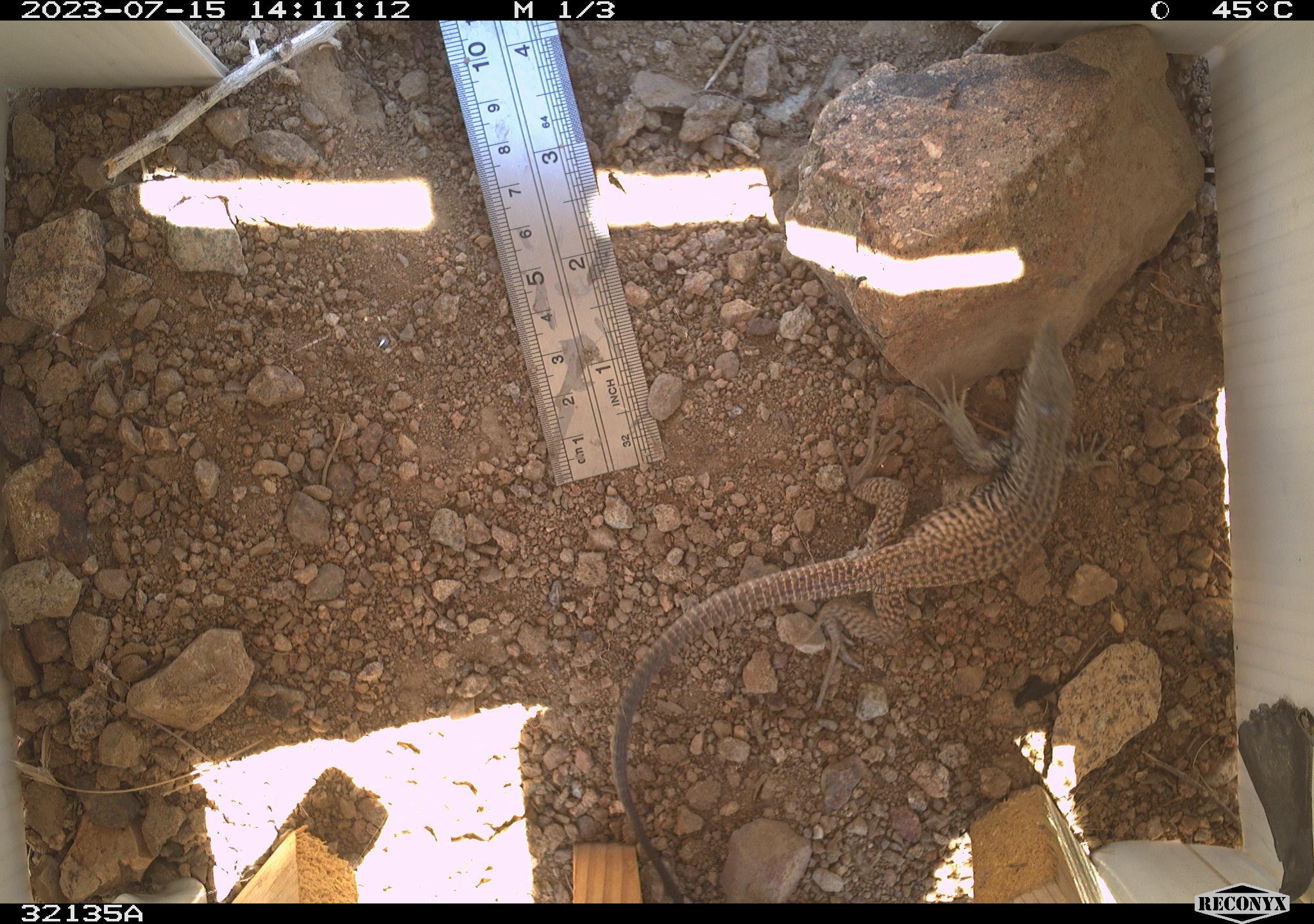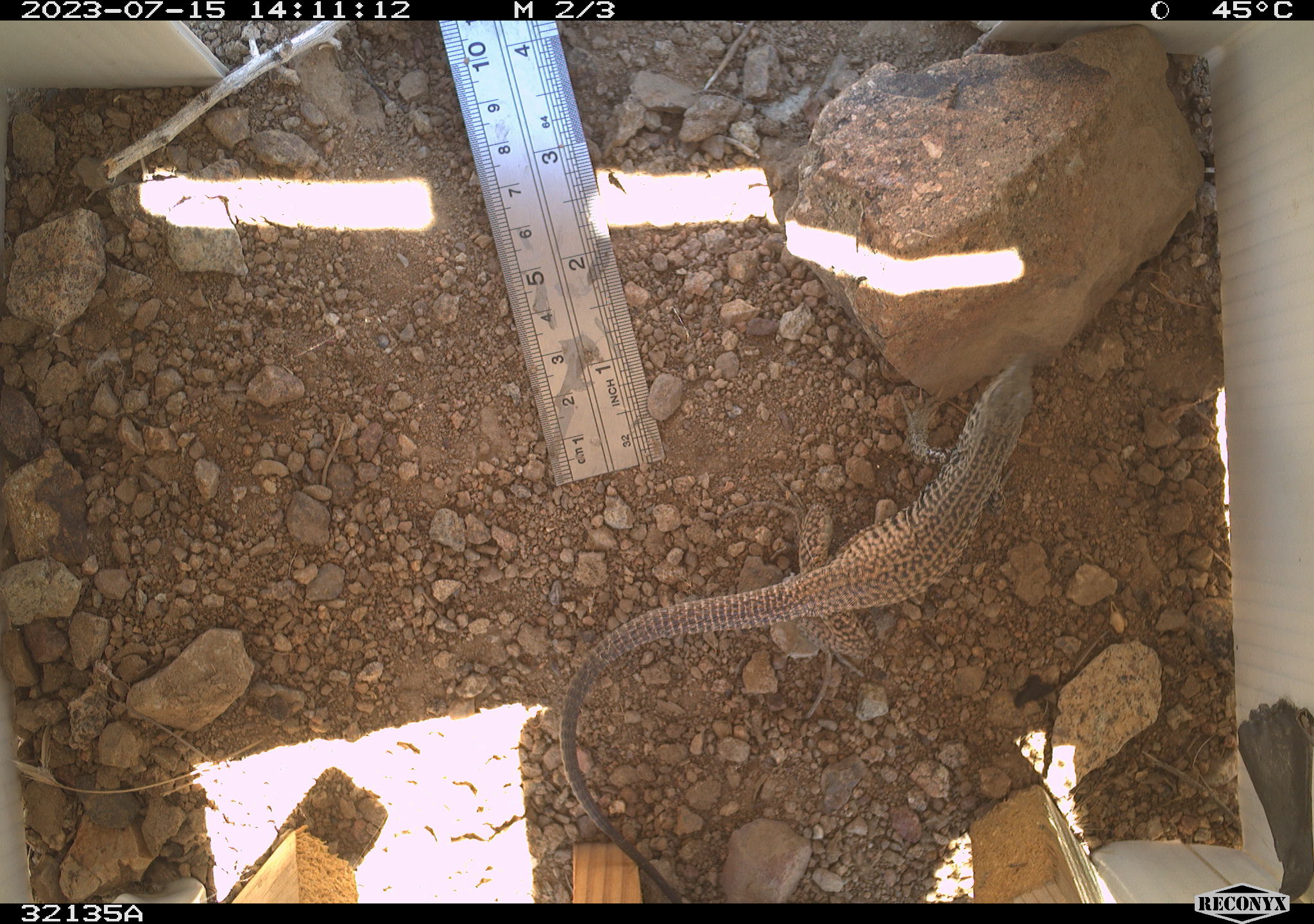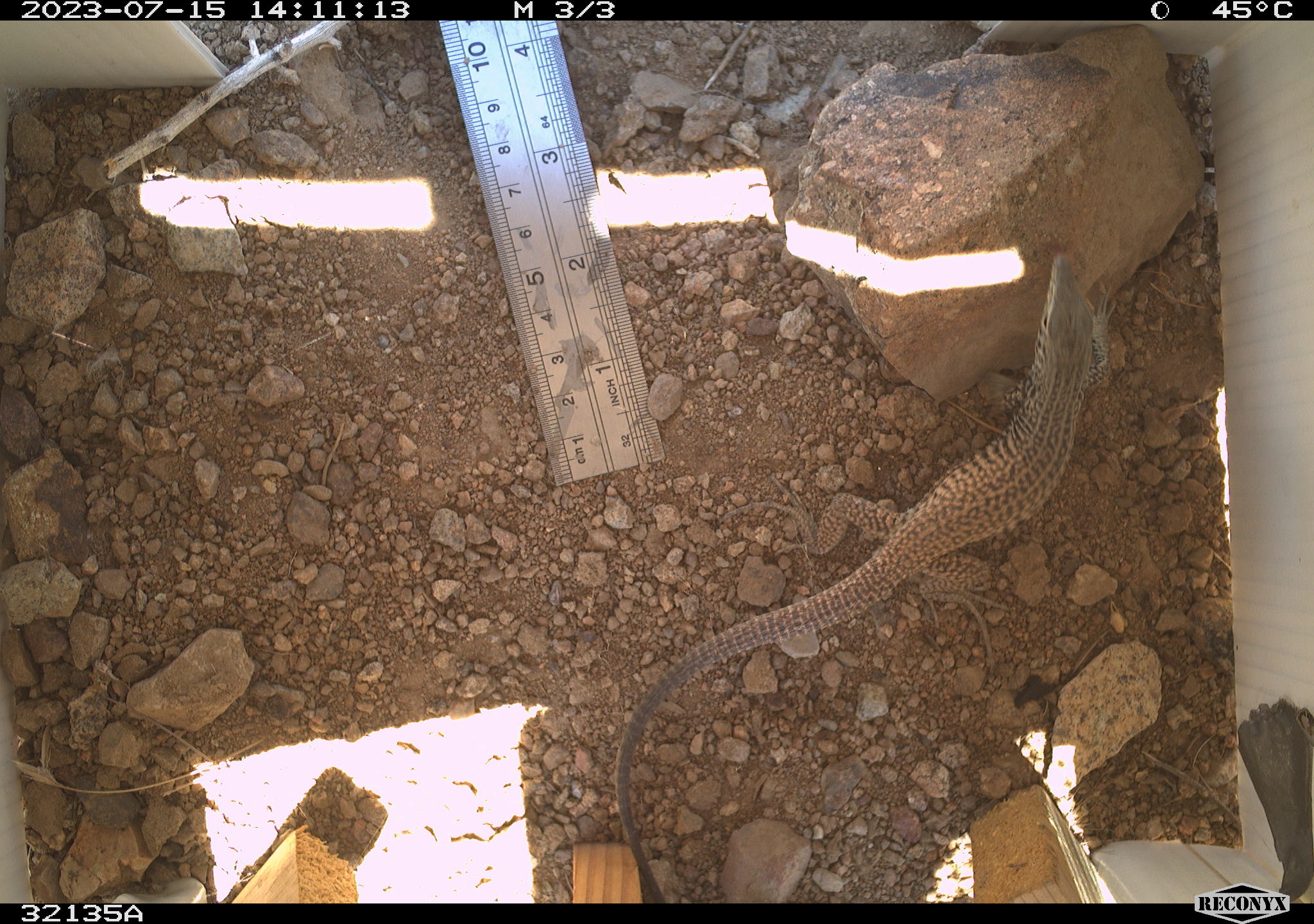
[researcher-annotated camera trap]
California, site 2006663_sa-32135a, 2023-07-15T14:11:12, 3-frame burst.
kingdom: Animalia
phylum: Chordata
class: Reptilia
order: Squamata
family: Teiidae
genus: Aspidoscelis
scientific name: Aspidoscelis tigris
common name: western whiptail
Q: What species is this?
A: Western whiptail (Aspidoscelis tigris).